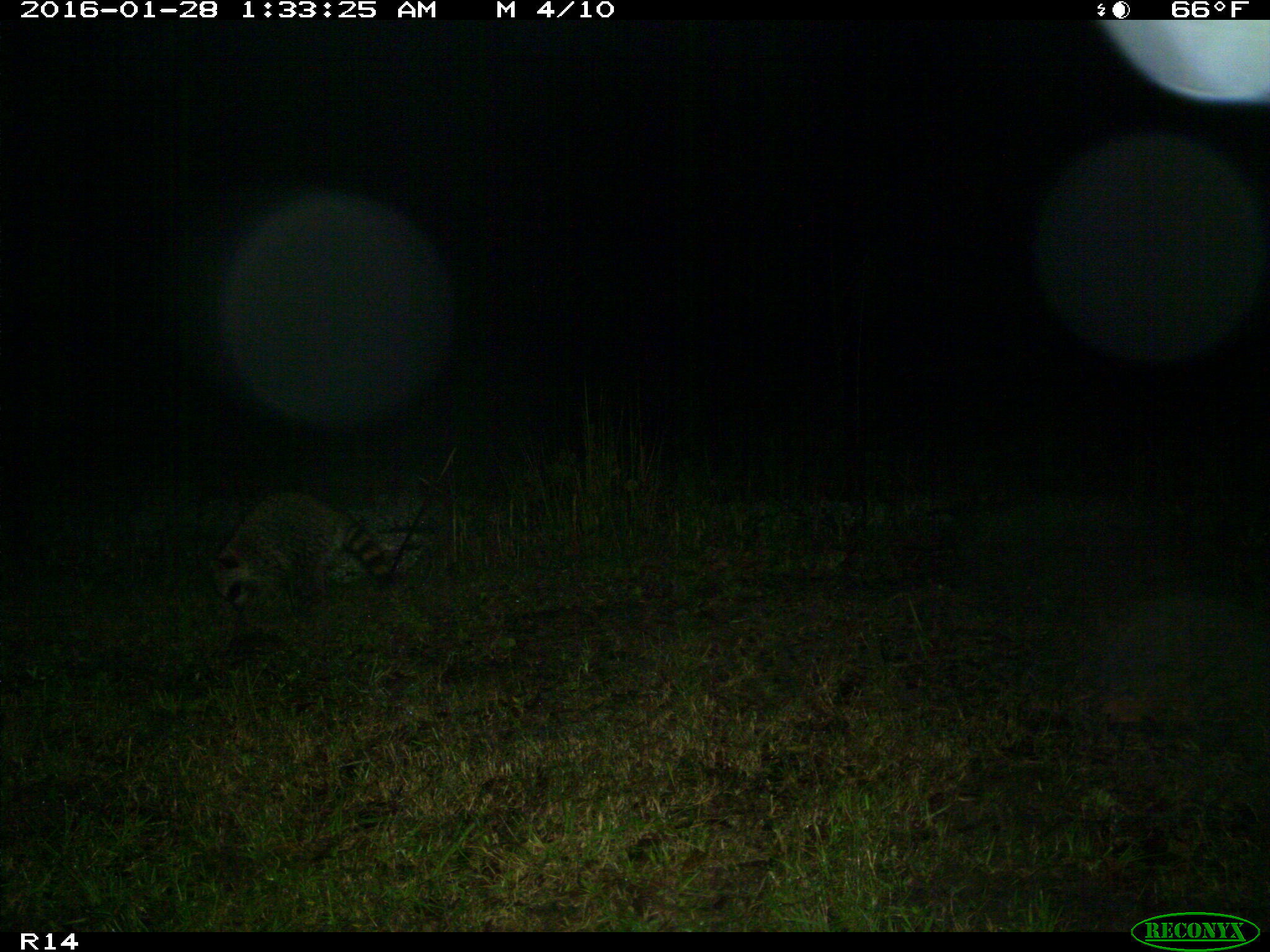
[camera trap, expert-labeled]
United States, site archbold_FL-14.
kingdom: Animalia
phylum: Chordata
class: Mammalia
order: Carnivora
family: Procyonidae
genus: Procyon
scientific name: Procyon lotor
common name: common raccoon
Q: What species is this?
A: Procyon lotor (common raccoon).